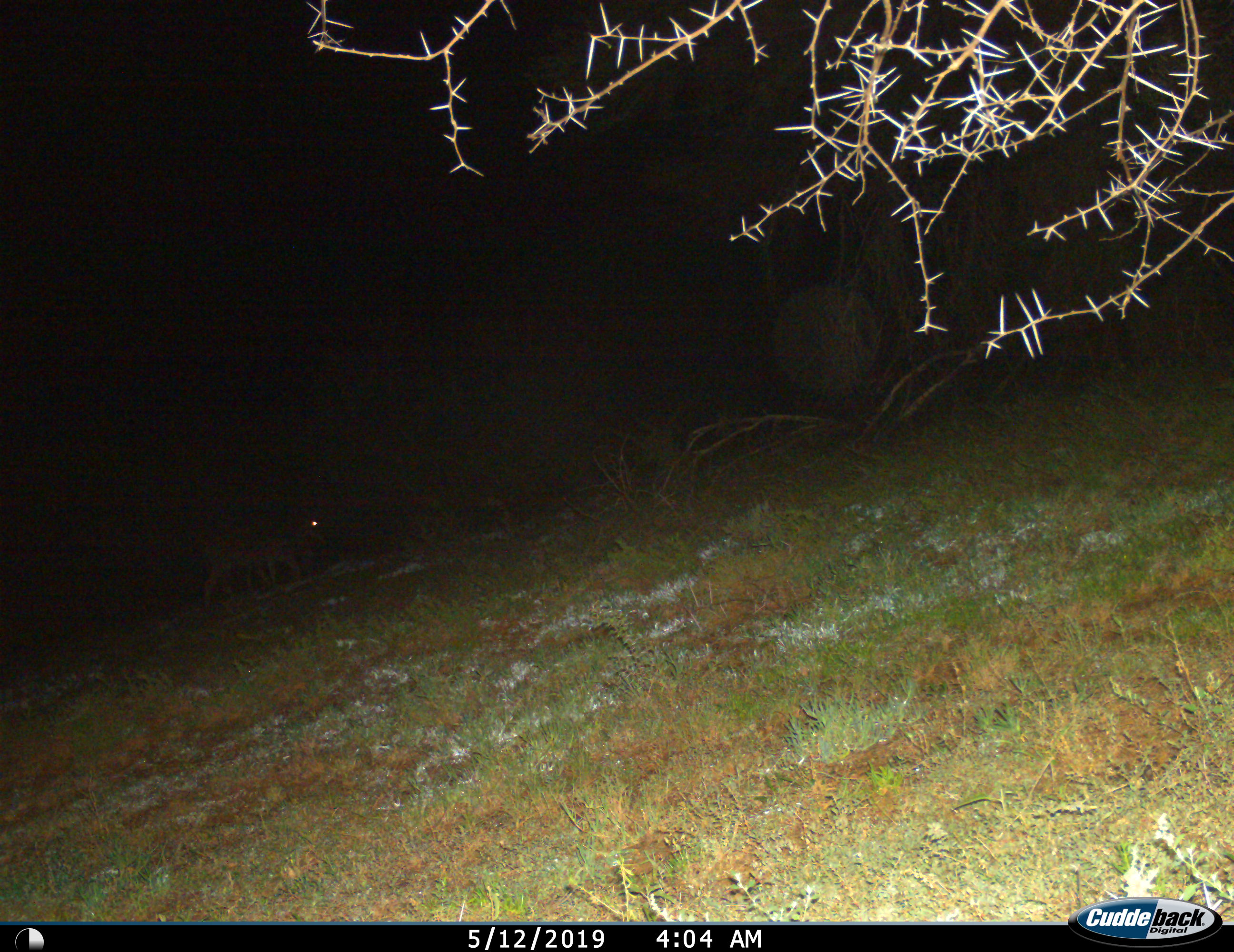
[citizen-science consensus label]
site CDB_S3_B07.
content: unidentified animal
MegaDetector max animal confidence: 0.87